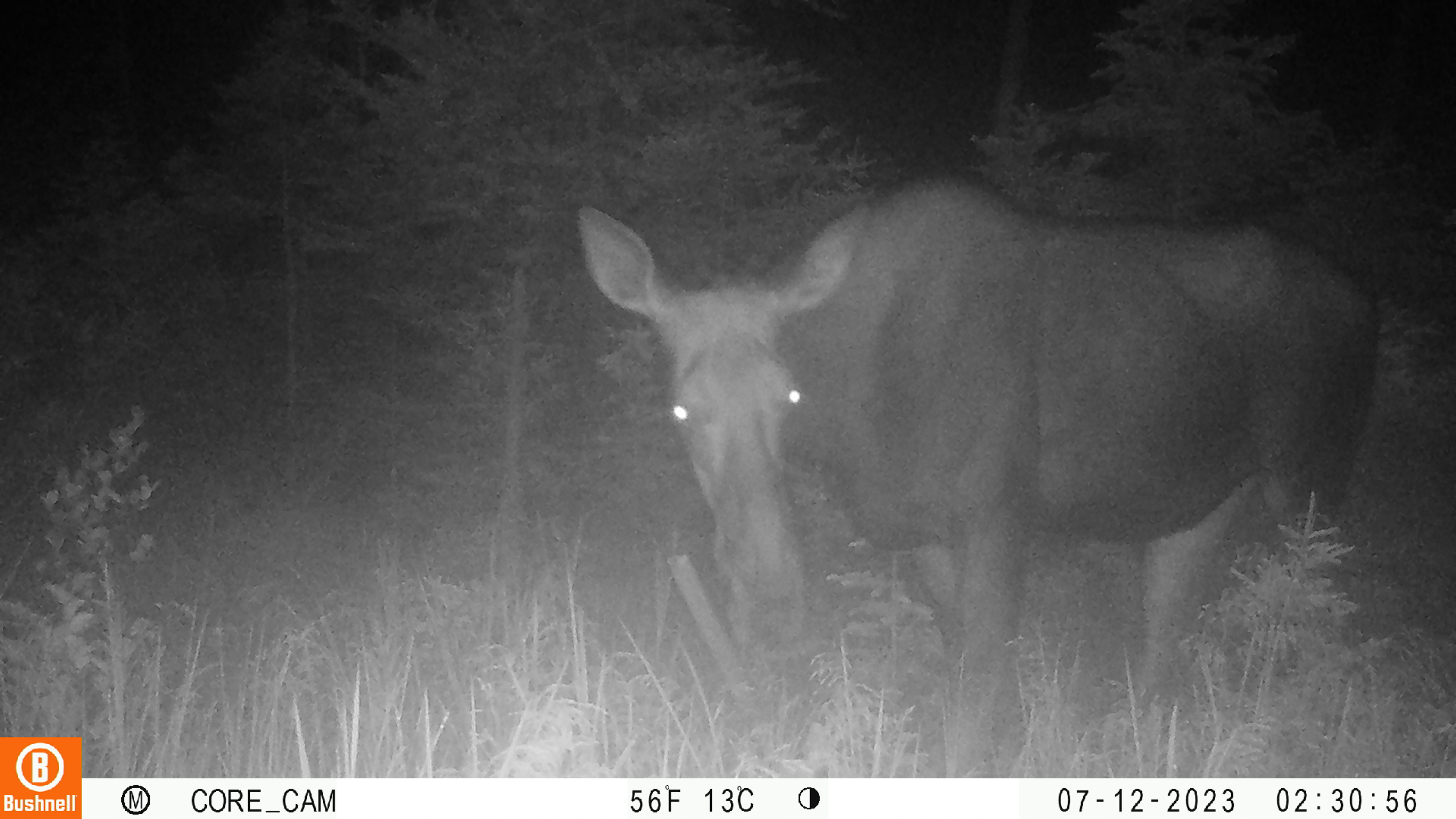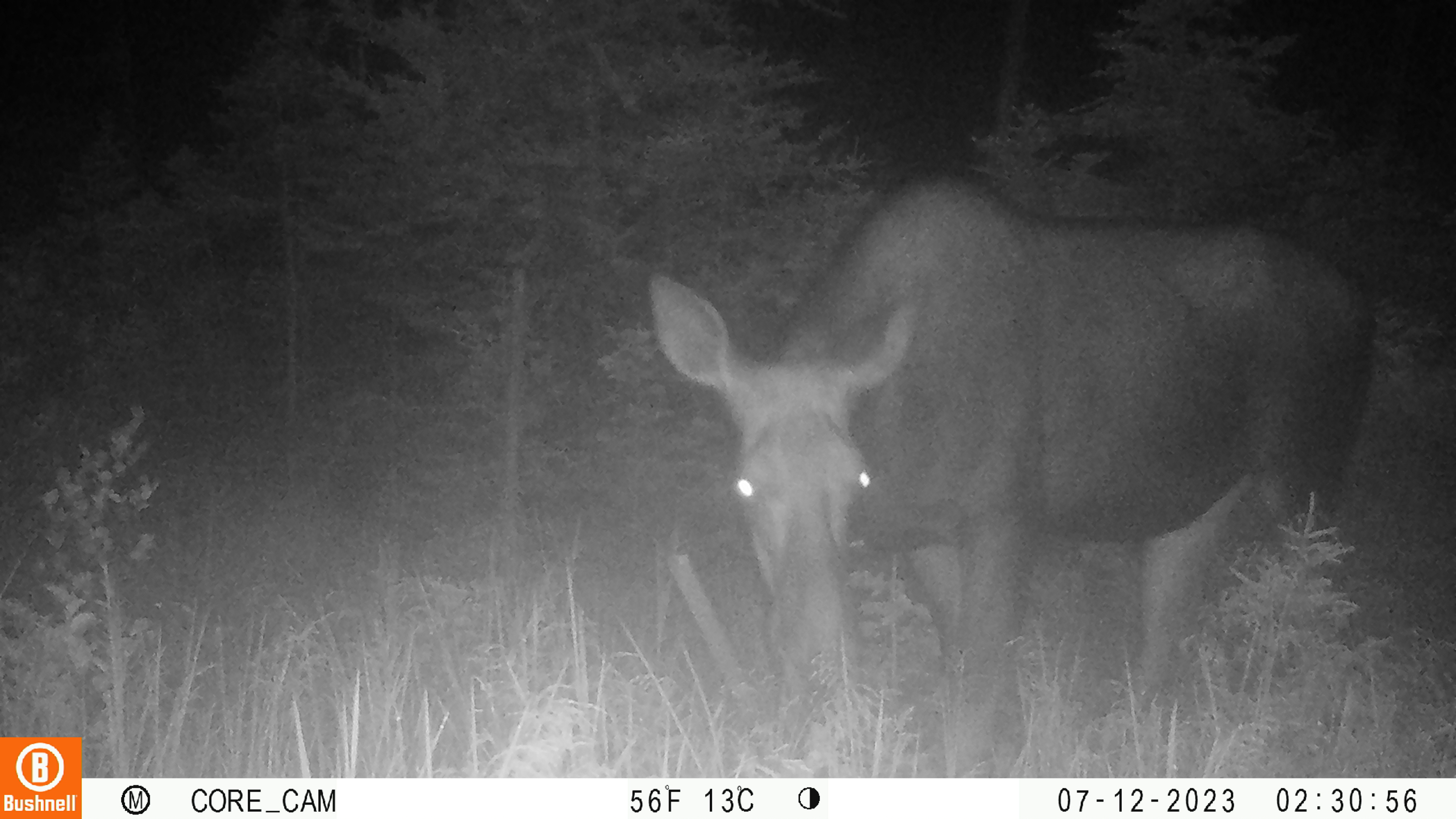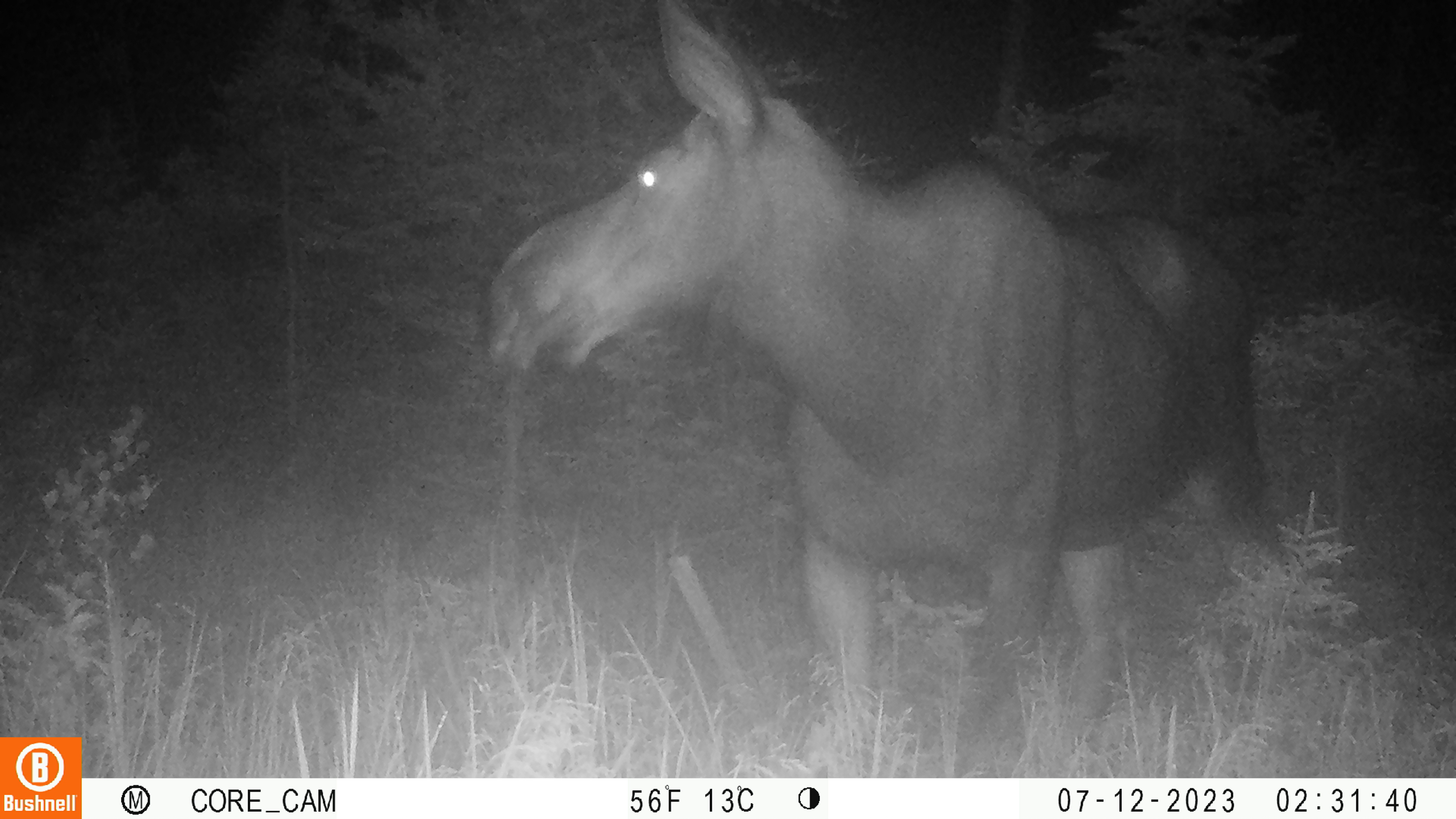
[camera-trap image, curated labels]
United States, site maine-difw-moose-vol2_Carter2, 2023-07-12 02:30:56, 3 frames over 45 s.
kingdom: Animalia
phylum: Chordata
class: Mammalia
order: Artiodactyla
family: Cervidae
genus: Alces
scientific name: Alces alces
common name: moose